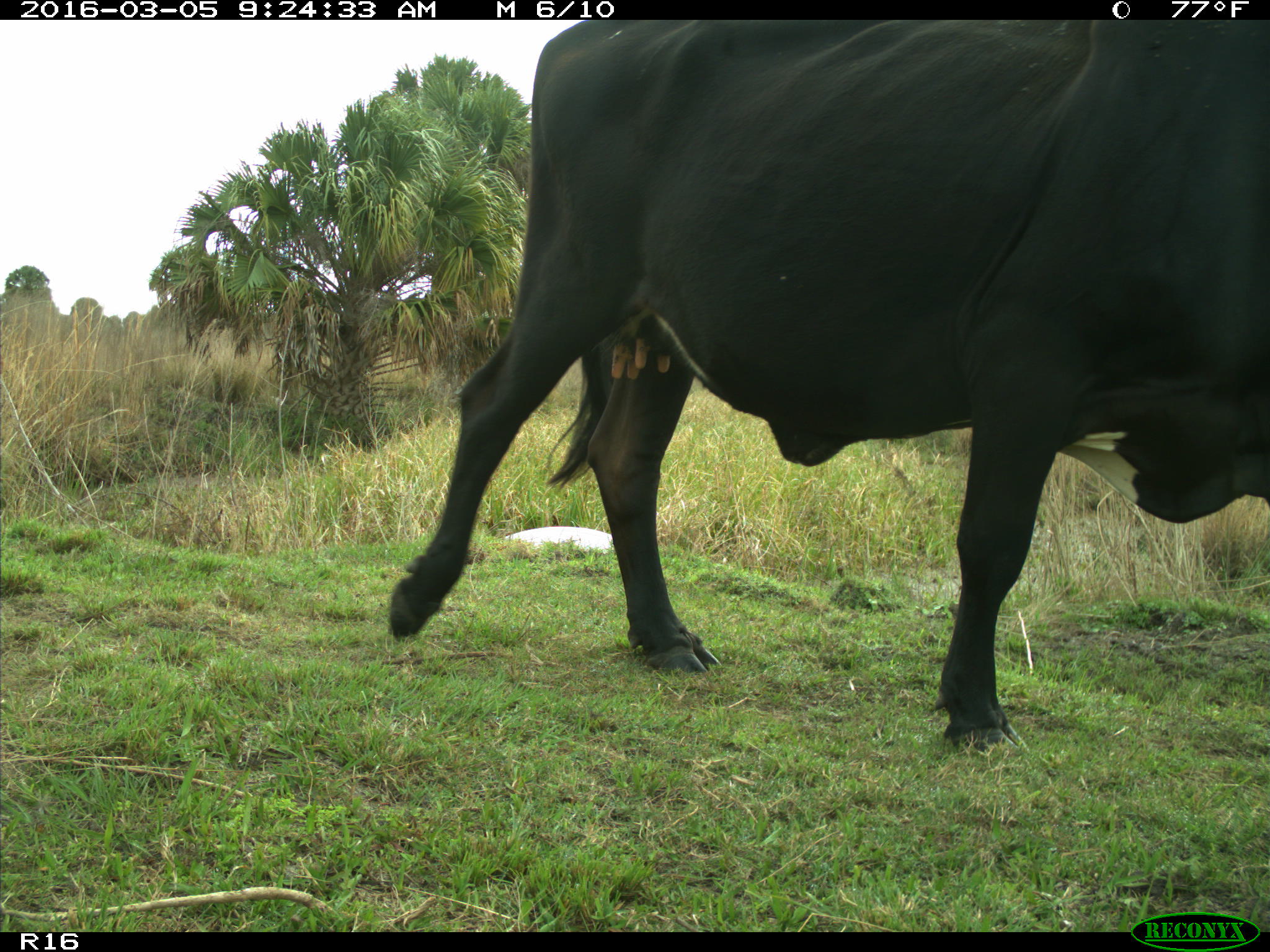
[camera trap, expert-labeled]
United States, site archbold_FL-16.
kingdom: Animalia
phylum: Chordata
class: Mammalia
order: Artiodactyla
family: Bovidae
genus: Bos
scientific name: Bos taurus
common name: domestic cow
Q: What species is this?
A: Bos taurus (domestic cow).